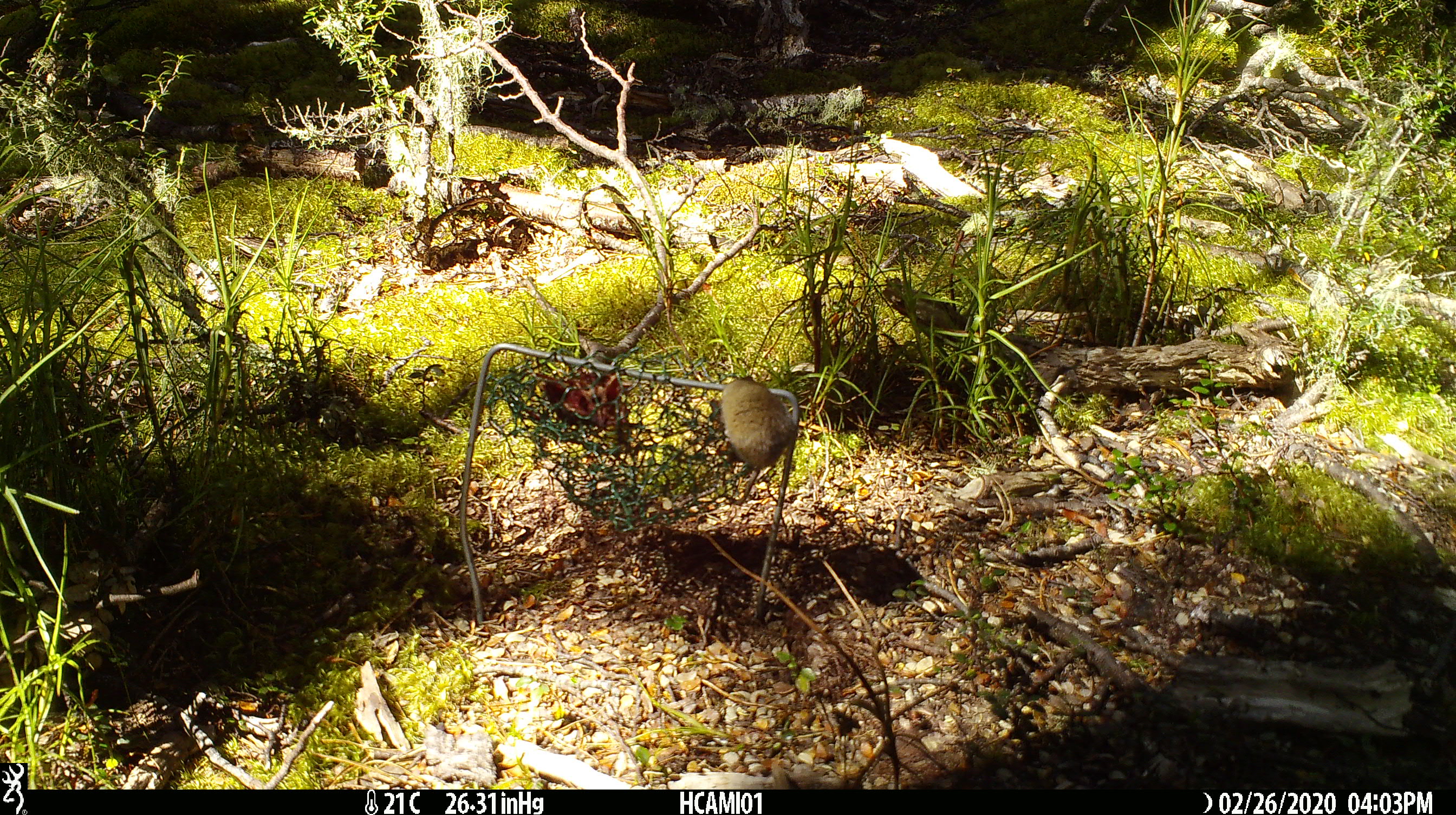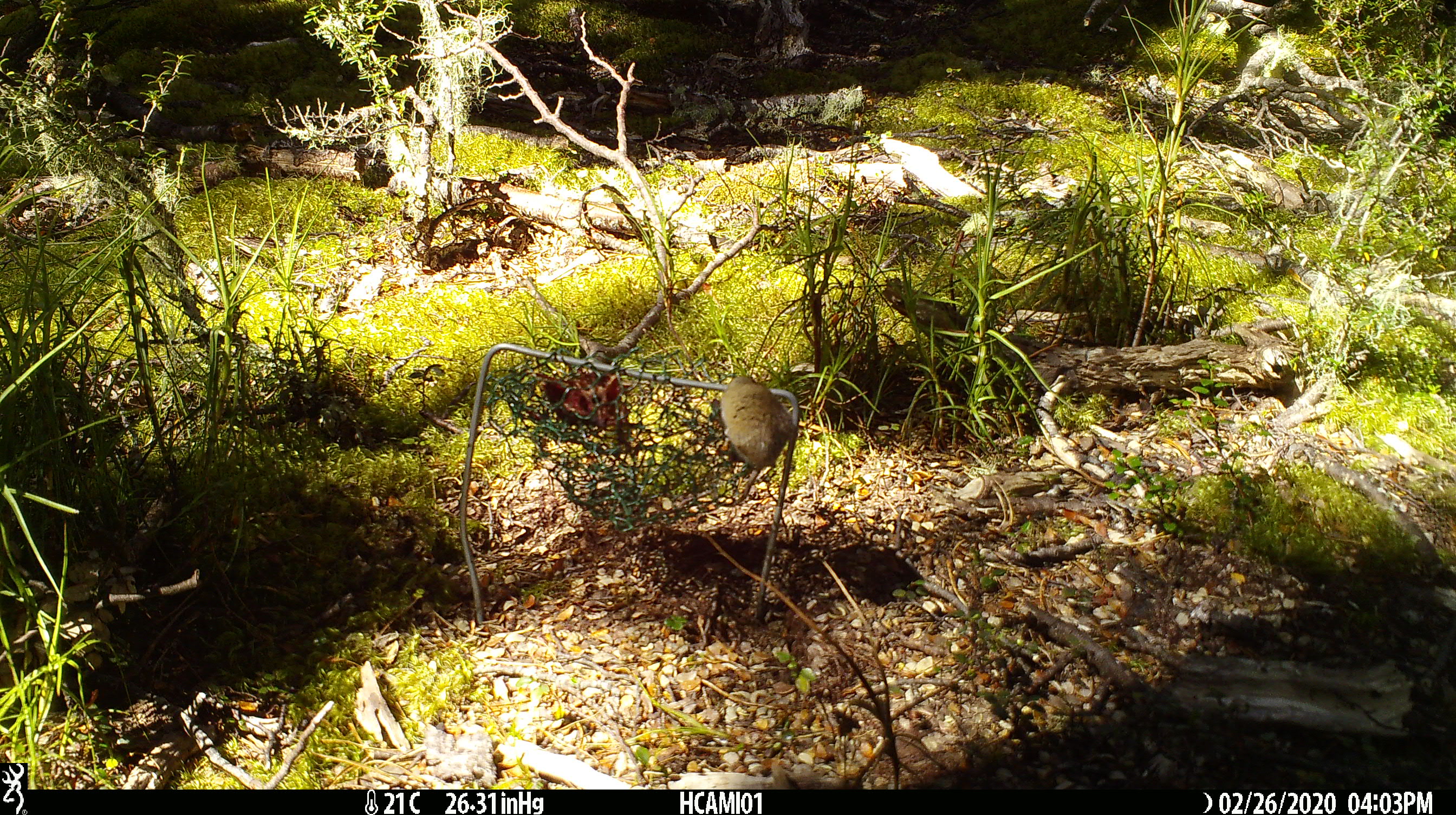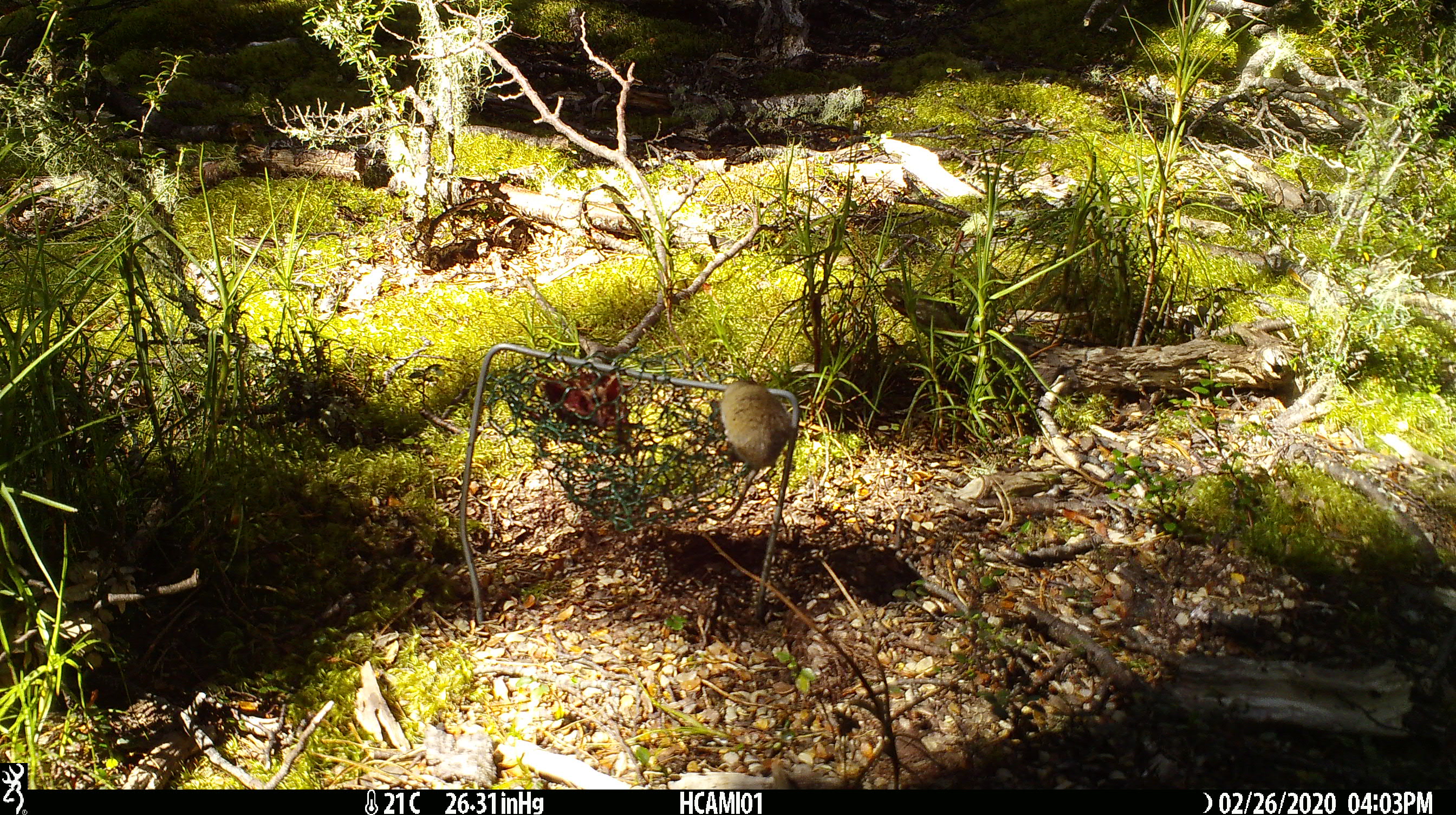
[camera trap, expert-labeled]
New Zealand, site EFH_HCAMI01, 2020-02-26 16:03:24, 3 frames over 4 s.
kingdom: Animalia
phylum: Chordata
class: Mammalia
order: Rodentia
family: Muridae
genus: Mus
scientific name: Mus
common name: mouse